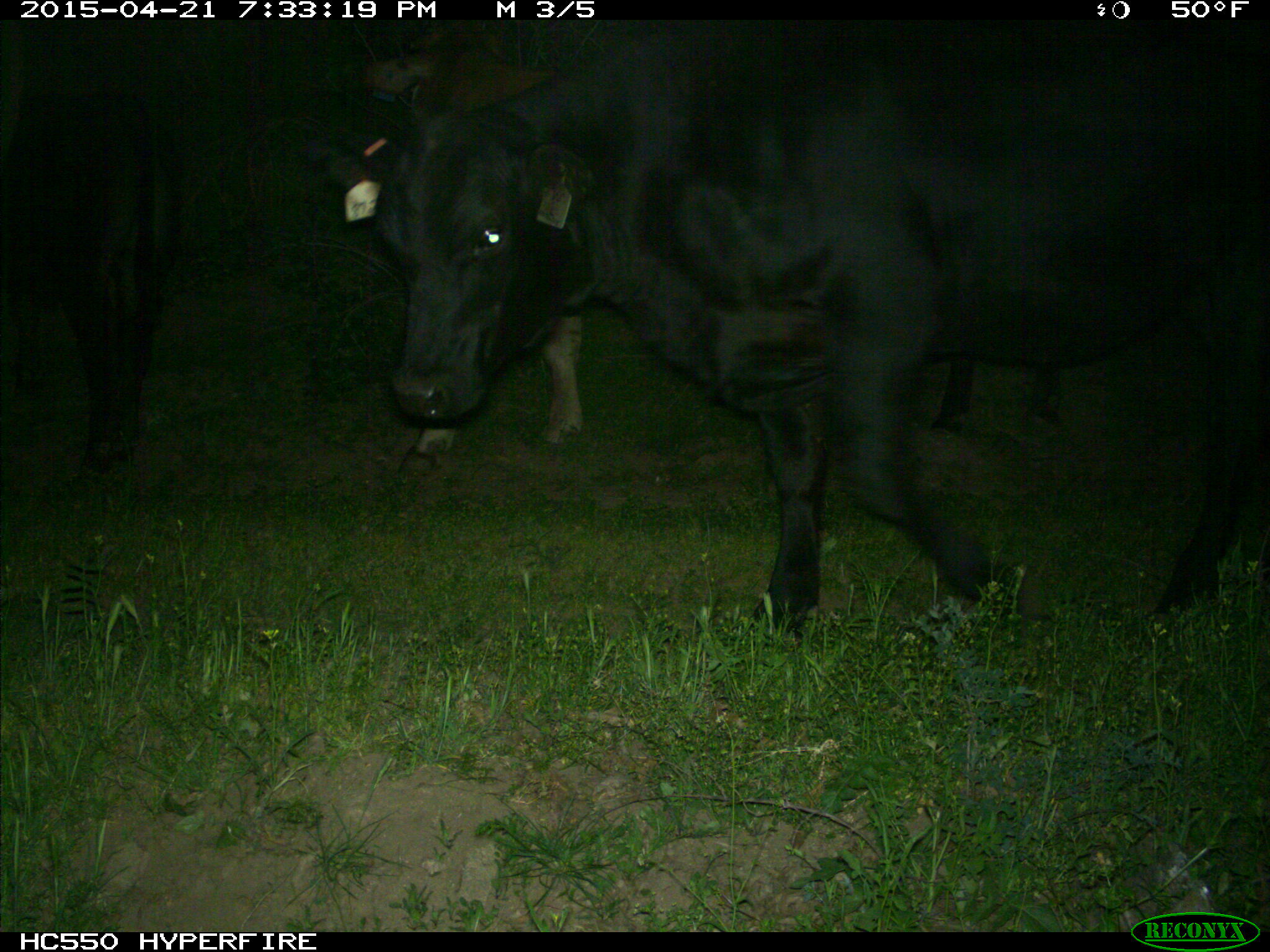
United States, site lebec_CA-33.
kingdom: Animalia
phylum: Chordata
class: Mammalia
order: Artiodactyla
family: Bovidae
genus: Bos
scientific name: Bos taurus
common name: domestic cow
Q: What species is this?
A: Bos taurus (domestic cow).